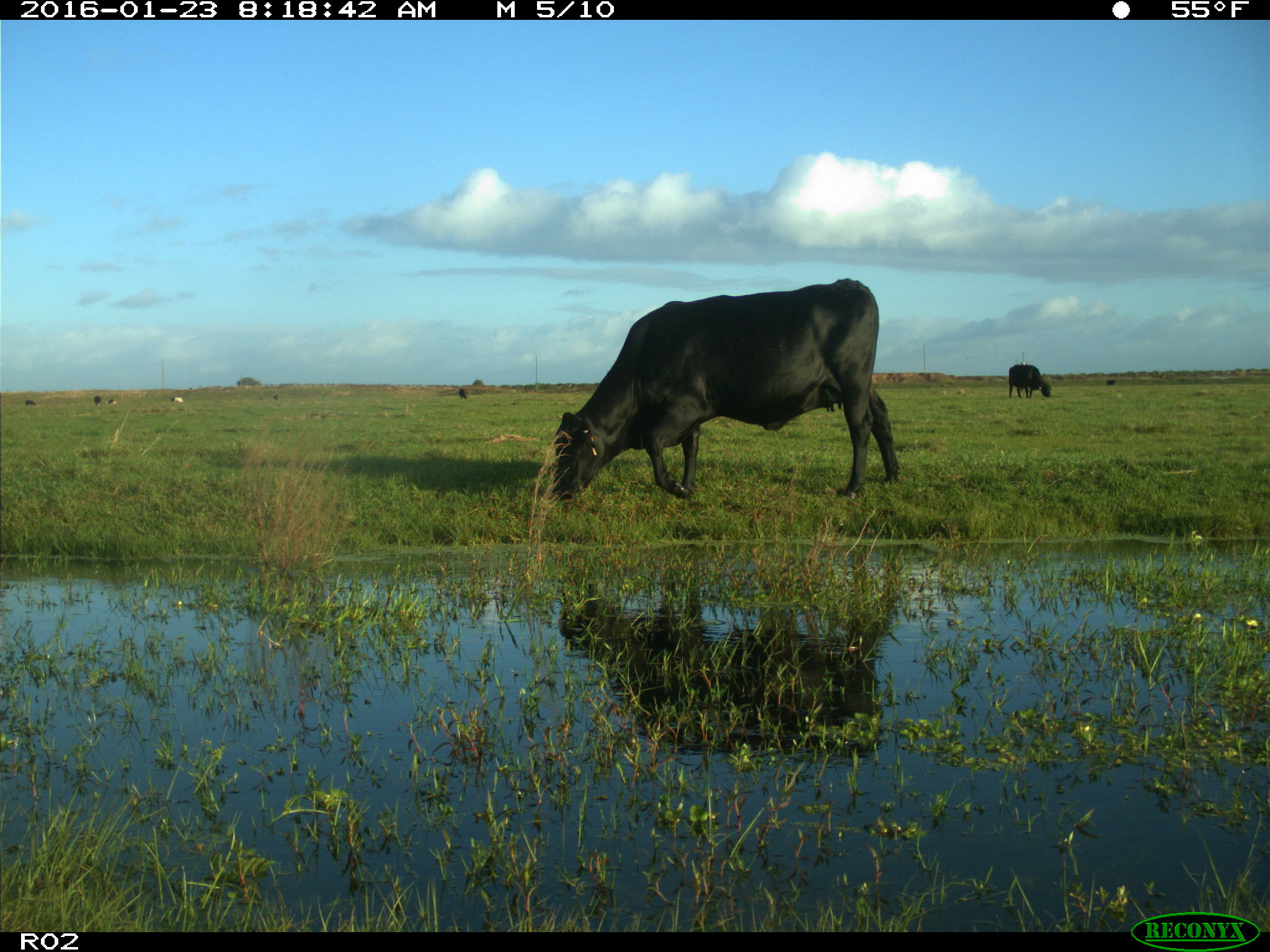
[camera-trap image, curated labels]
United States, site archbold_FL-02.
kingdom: Animalia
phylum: Chordata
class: Mammalia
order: Artiodactyla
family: Bovidae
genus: Bos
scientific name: Bos taurus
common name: domestic cow